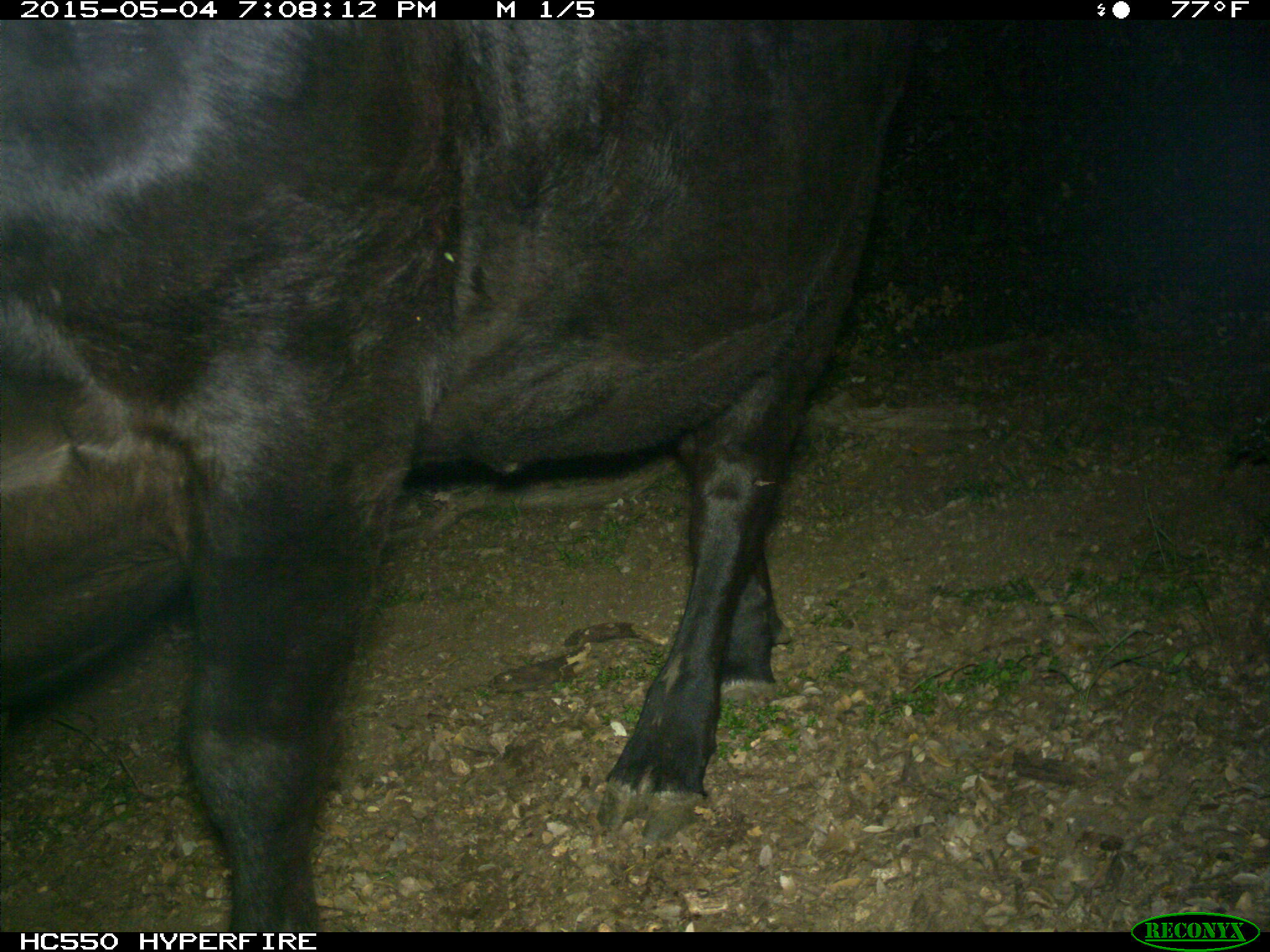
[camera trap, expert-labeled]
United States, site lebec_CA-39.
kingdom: Animalia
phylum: Chordata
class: Mammalia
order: Artiodactyla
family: Bovidae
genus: Bos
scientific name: Bos taurus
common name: domestic cow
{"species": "Bos taurus (domestic cow)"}